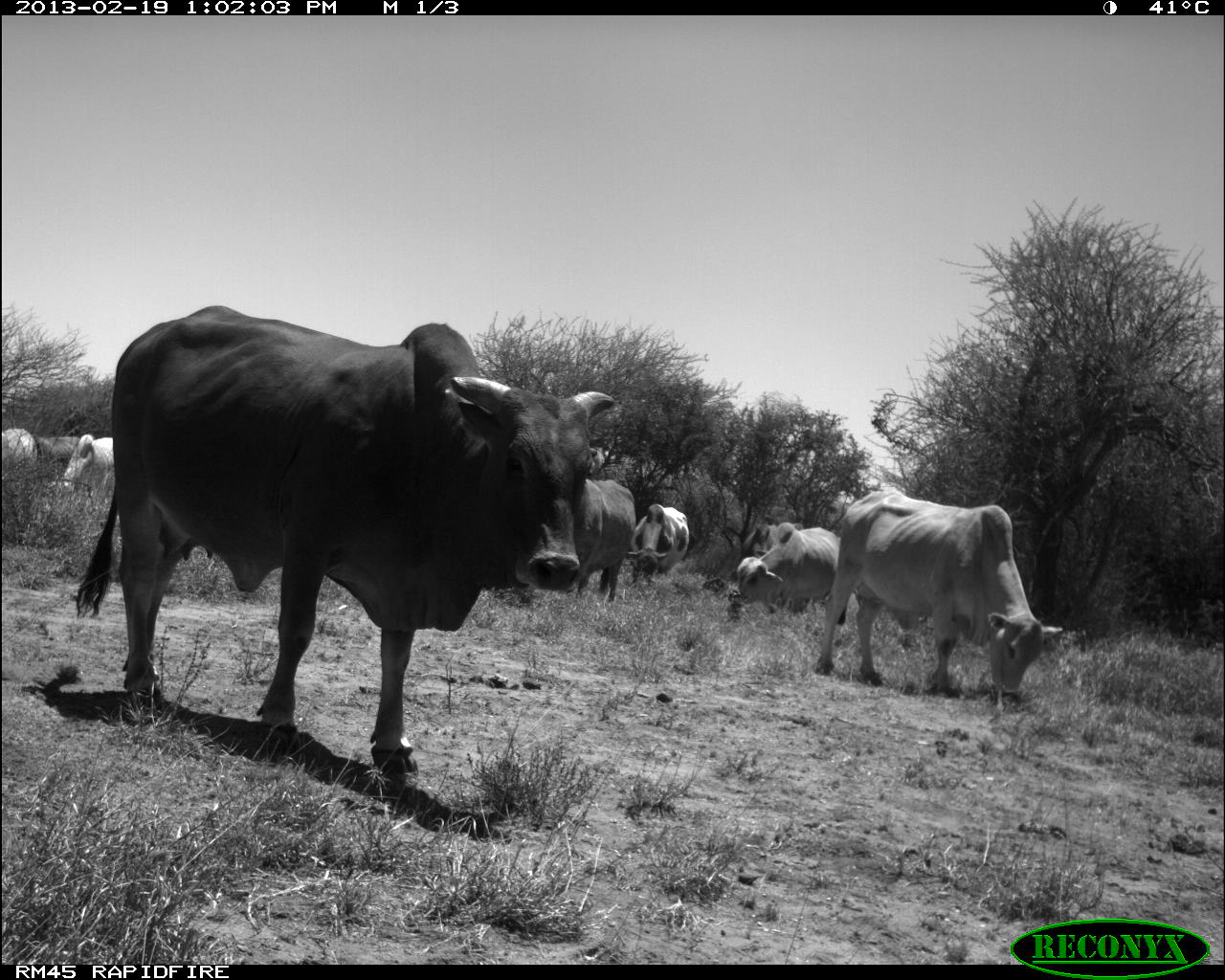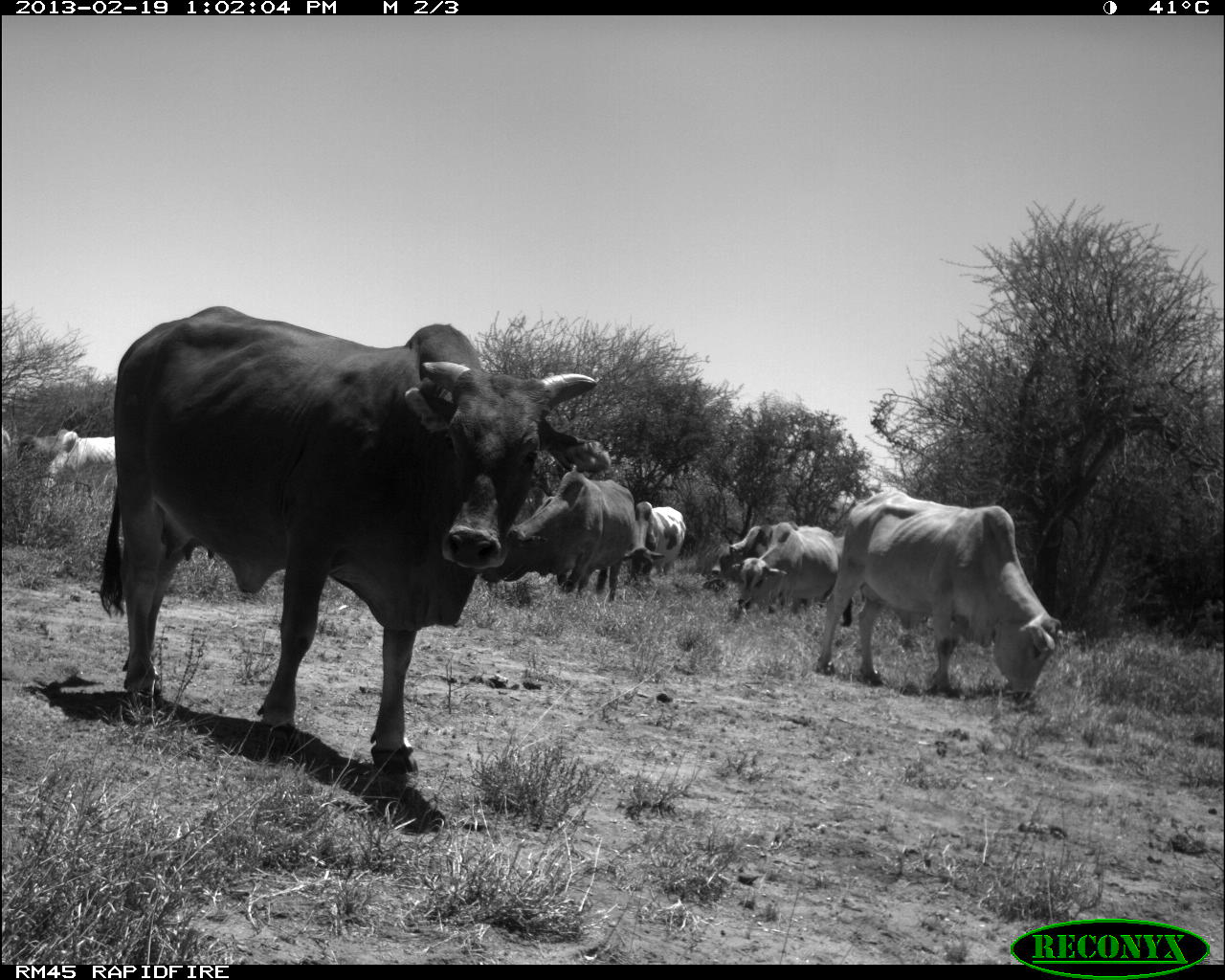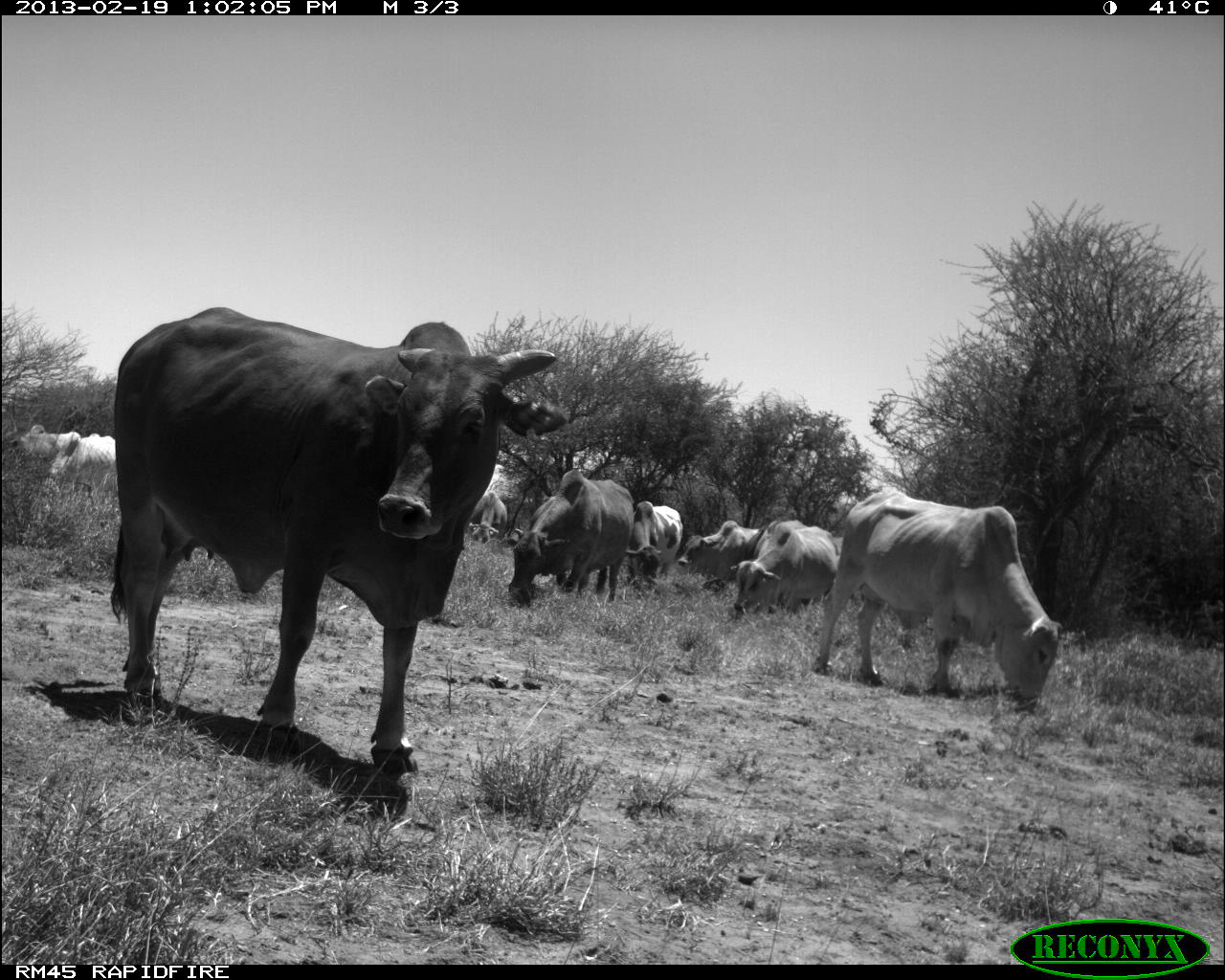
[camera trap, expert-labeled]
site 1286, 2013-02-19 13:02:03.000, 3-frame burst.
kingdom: Animalia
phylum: Chordata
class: Mammalia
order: Artiodactyla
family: Bovidae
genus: Bos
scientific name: Bos taurus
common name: domestic cattle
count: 8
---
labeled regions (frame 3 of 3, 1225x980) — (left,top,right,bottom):
bos taurus: (107,306,570,775); (816,483,1066,712); (510,466,635,608); (731,515,842,615); (677,518,770,593); (625,496,687,593); (48,430,114,494); (11,418,71,468); (467,488,511,549)